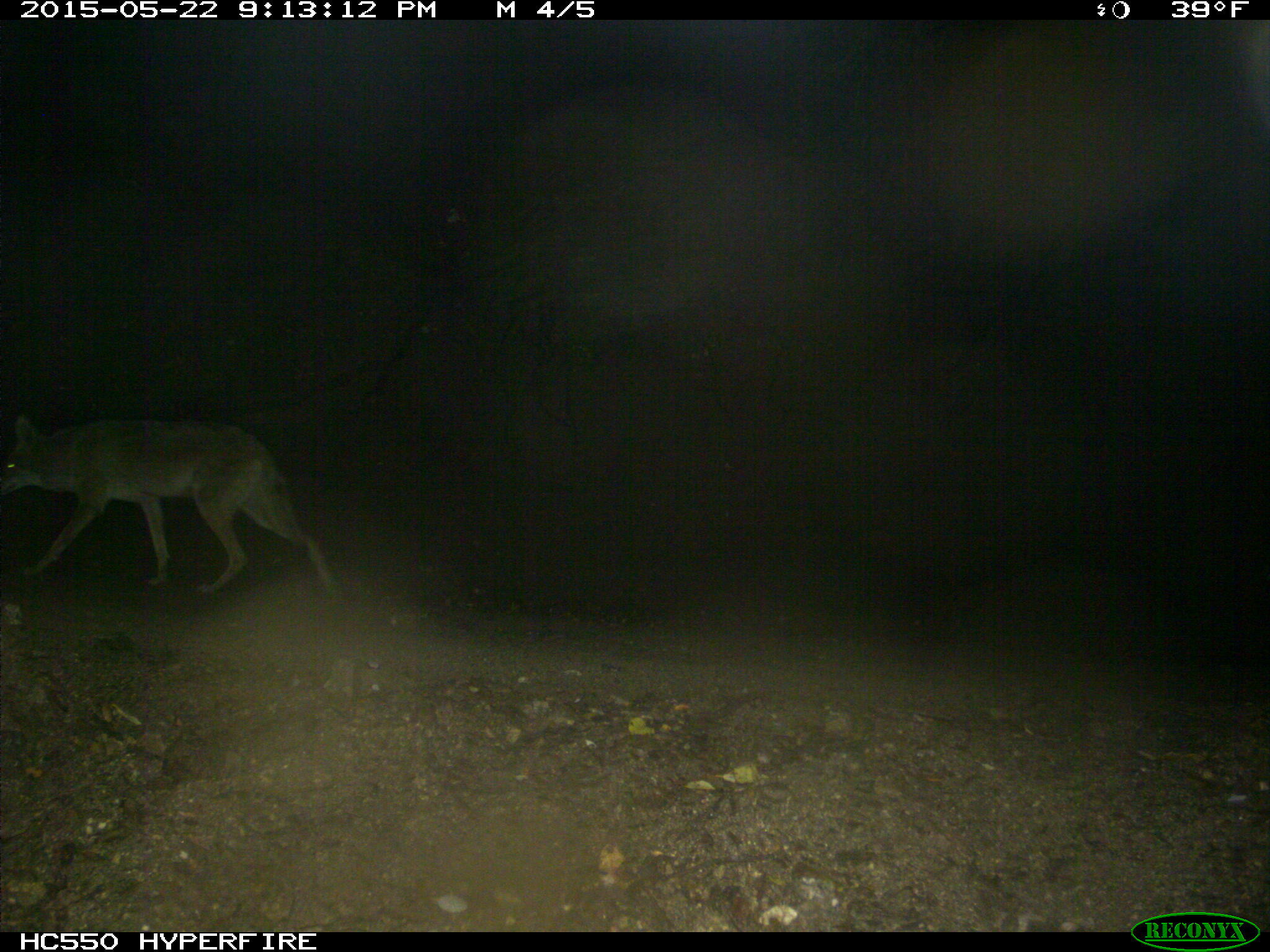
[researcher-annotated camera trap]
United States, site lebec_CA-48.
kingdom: Animalia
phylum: Chordata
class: Mammalia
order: Carnivora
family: Canidae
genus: Canis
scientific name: Canis latrans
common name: coyote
Canis latrans (coyote).